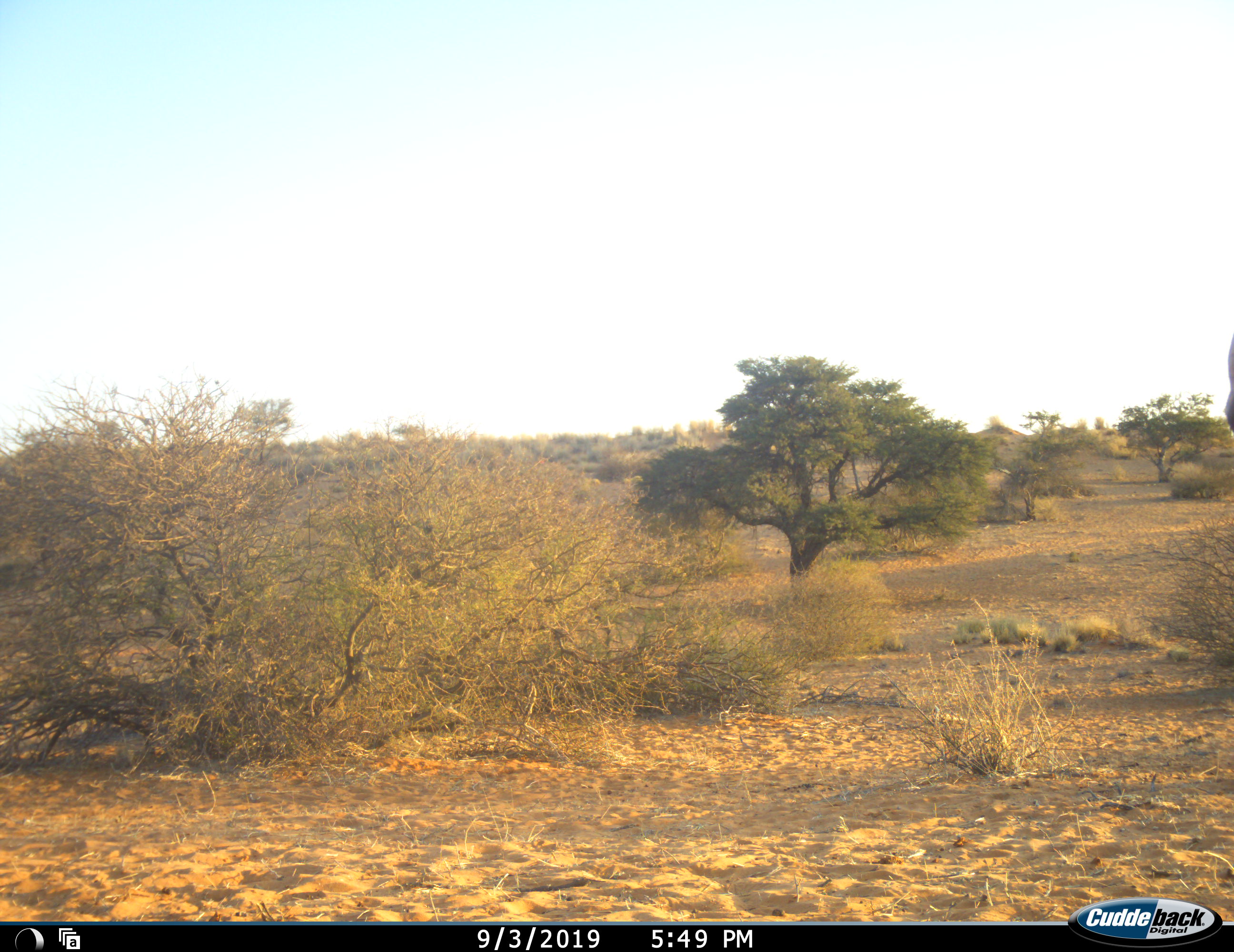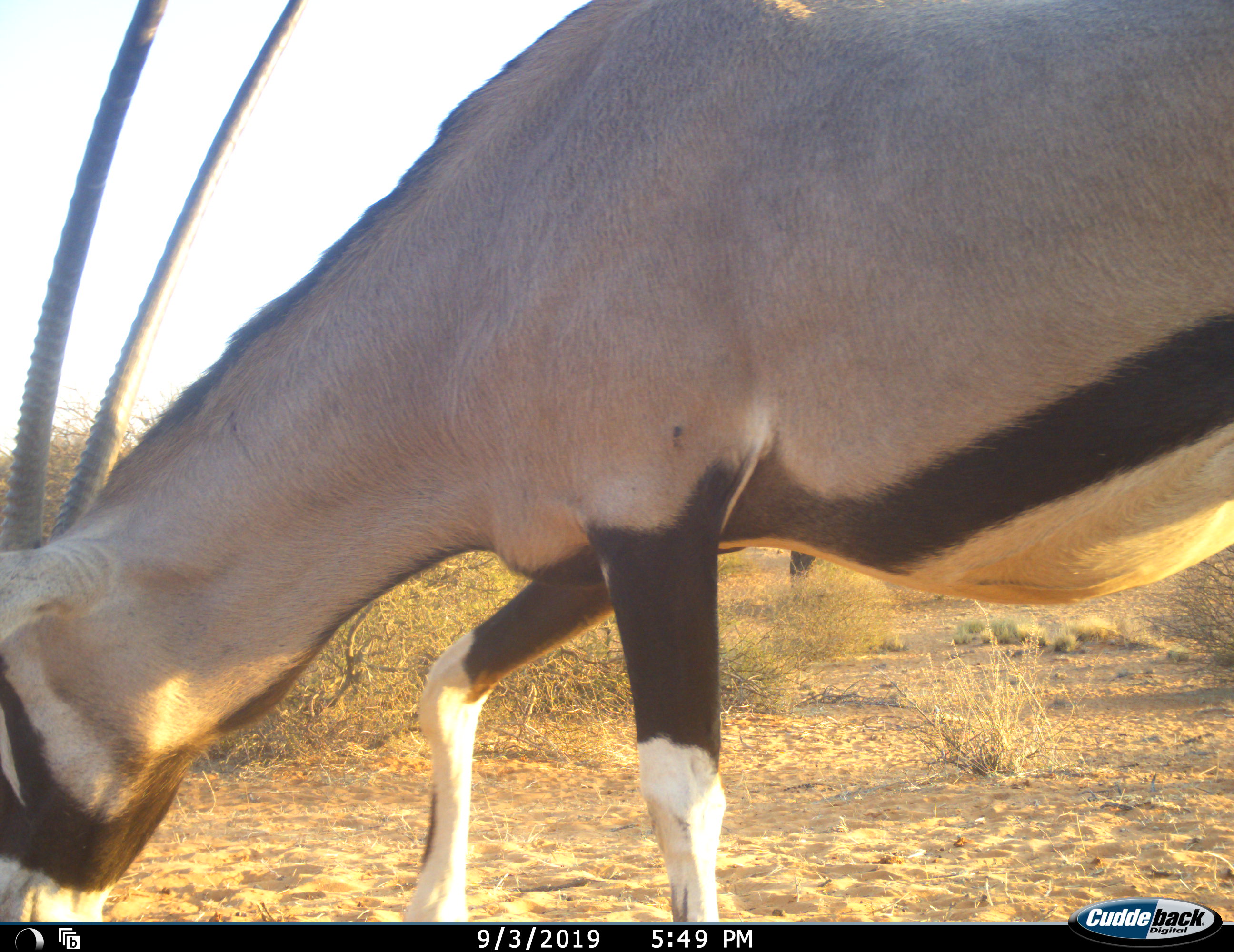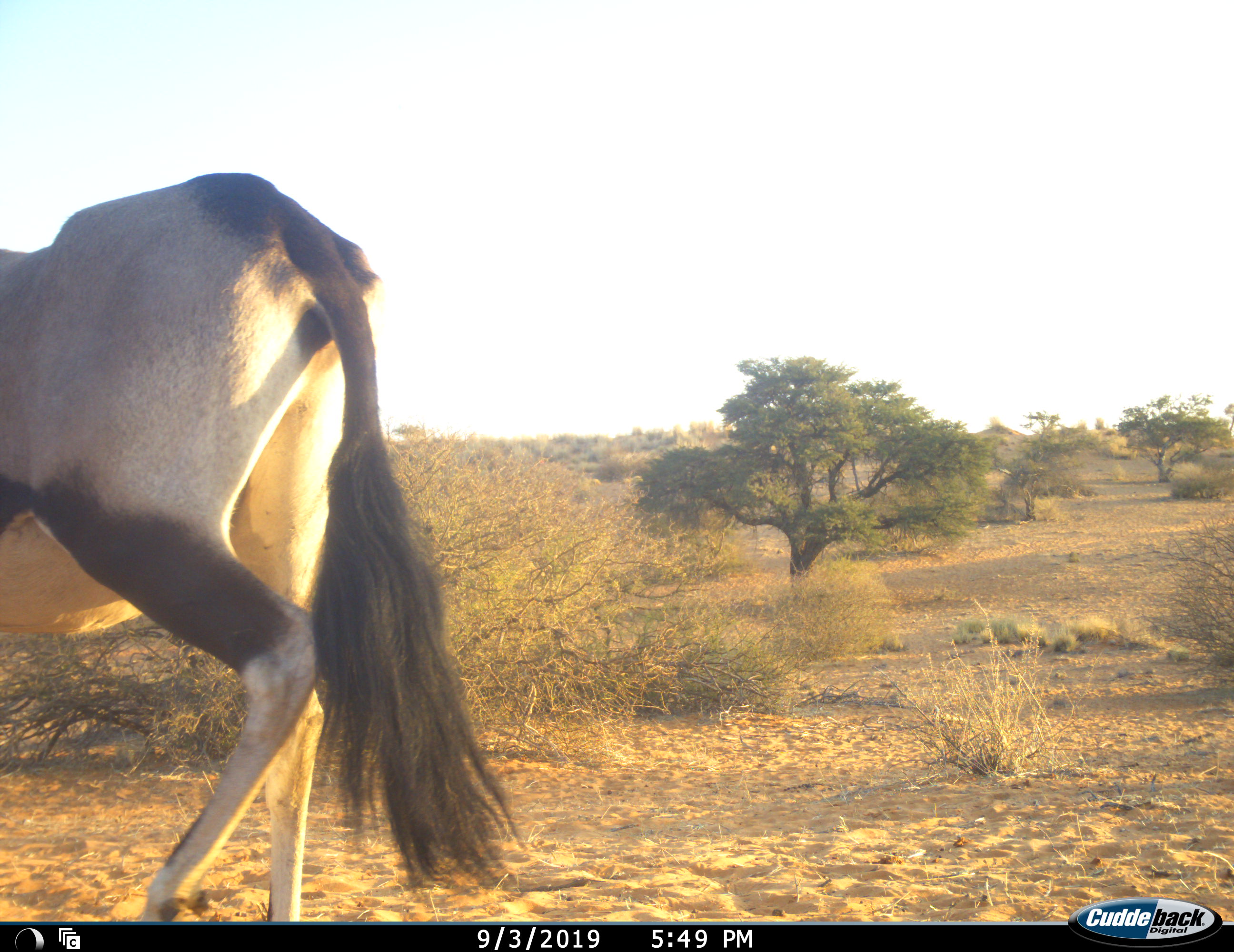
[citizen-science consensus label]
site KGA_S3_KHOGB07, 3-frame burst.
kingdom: Animalia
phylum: Chordata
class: Mammalia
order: Artiodactyla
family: Bovidae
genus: Oryx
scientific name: Oryx gazella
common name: gemsbok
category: oryx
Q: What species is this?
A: Oryx (gemsbok) (Oryx gazella).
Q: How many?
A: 1.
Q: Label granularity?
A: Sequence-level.